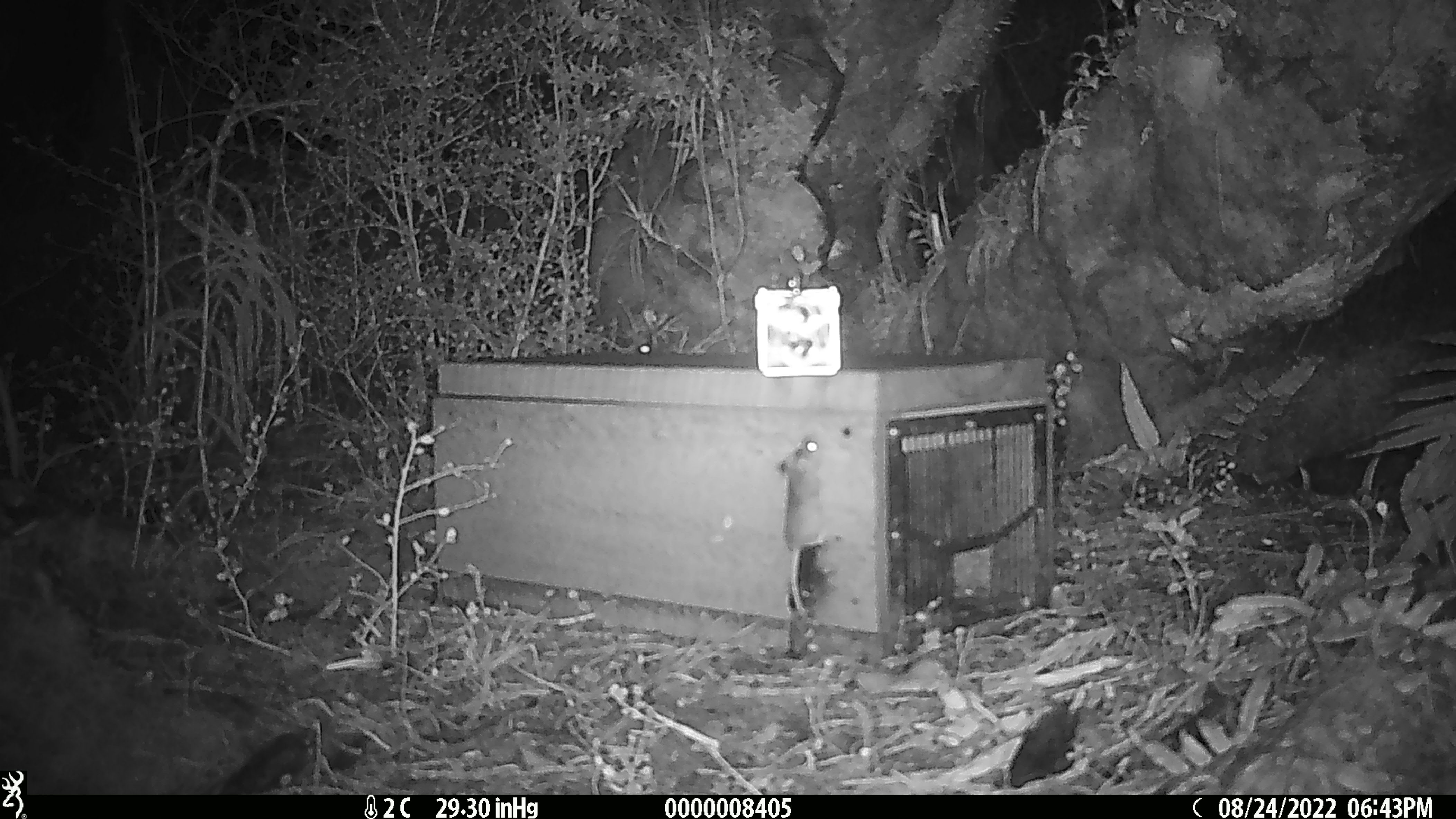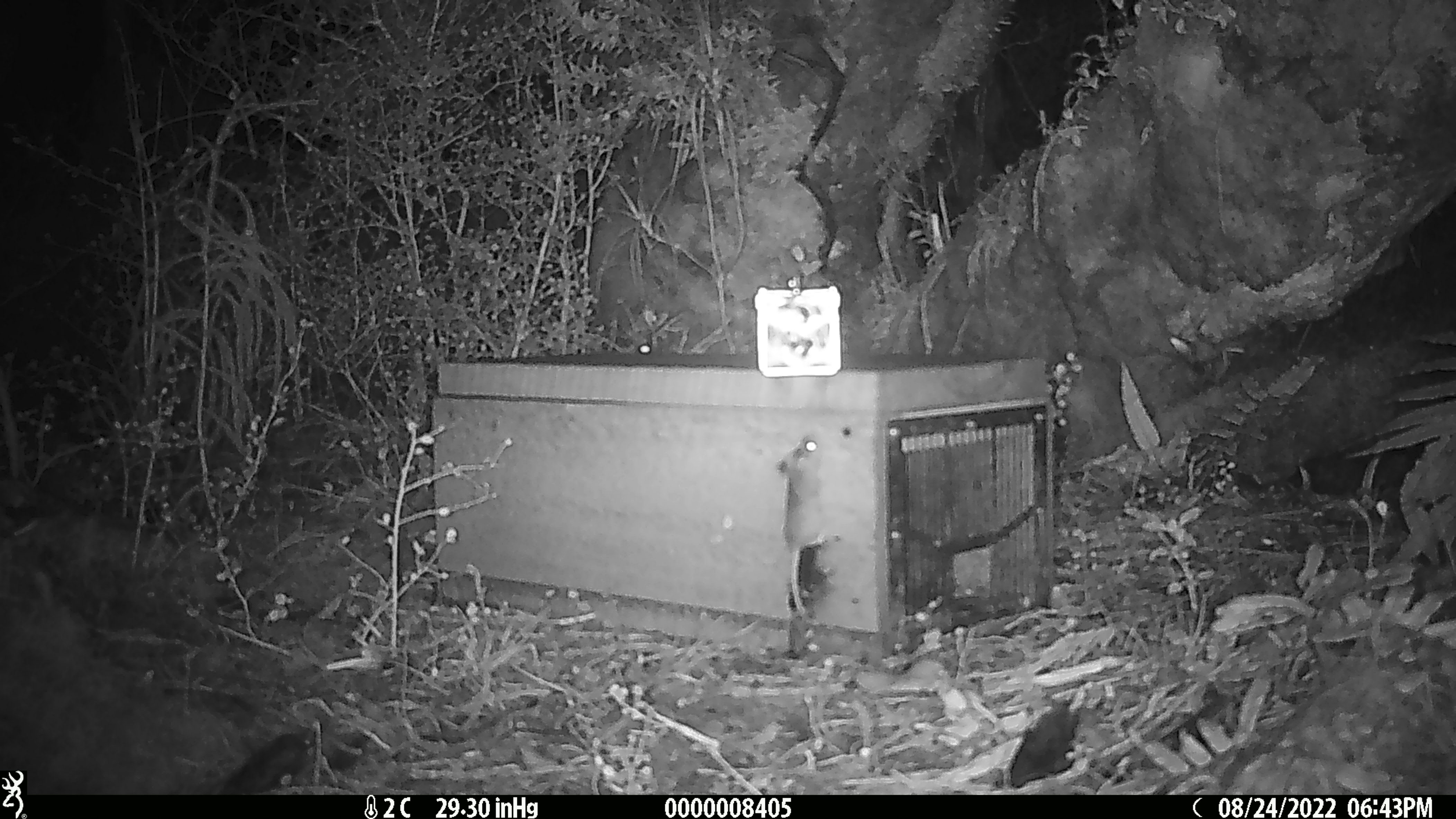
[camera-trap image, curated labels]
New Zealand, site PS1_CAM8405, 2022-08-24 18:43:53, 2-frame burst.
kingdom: Animalia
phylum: Chordata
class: Mammalia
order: Rodentia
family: Muridae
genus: Mus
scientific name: Mus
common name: mouse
Mouse (Mus).